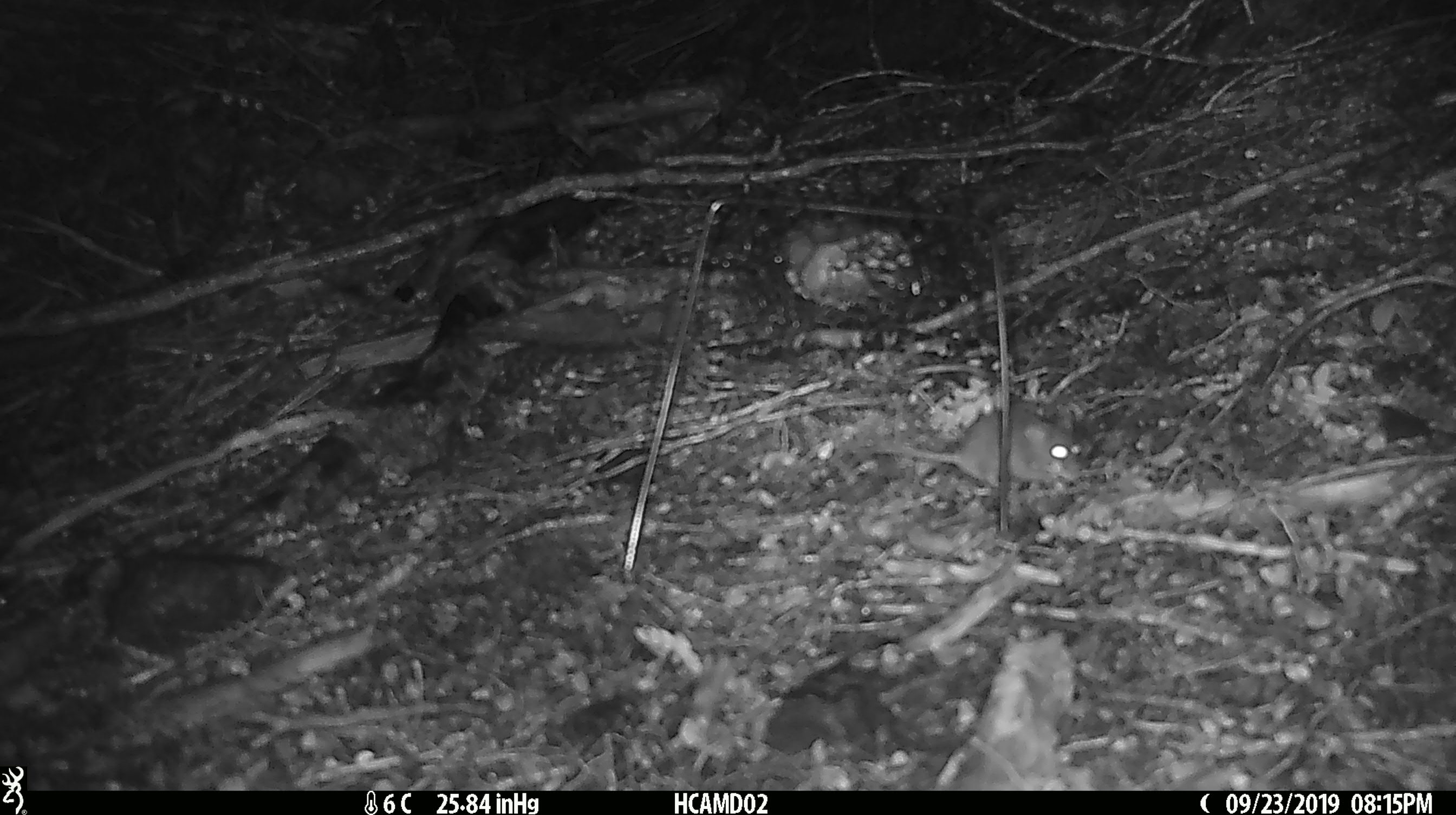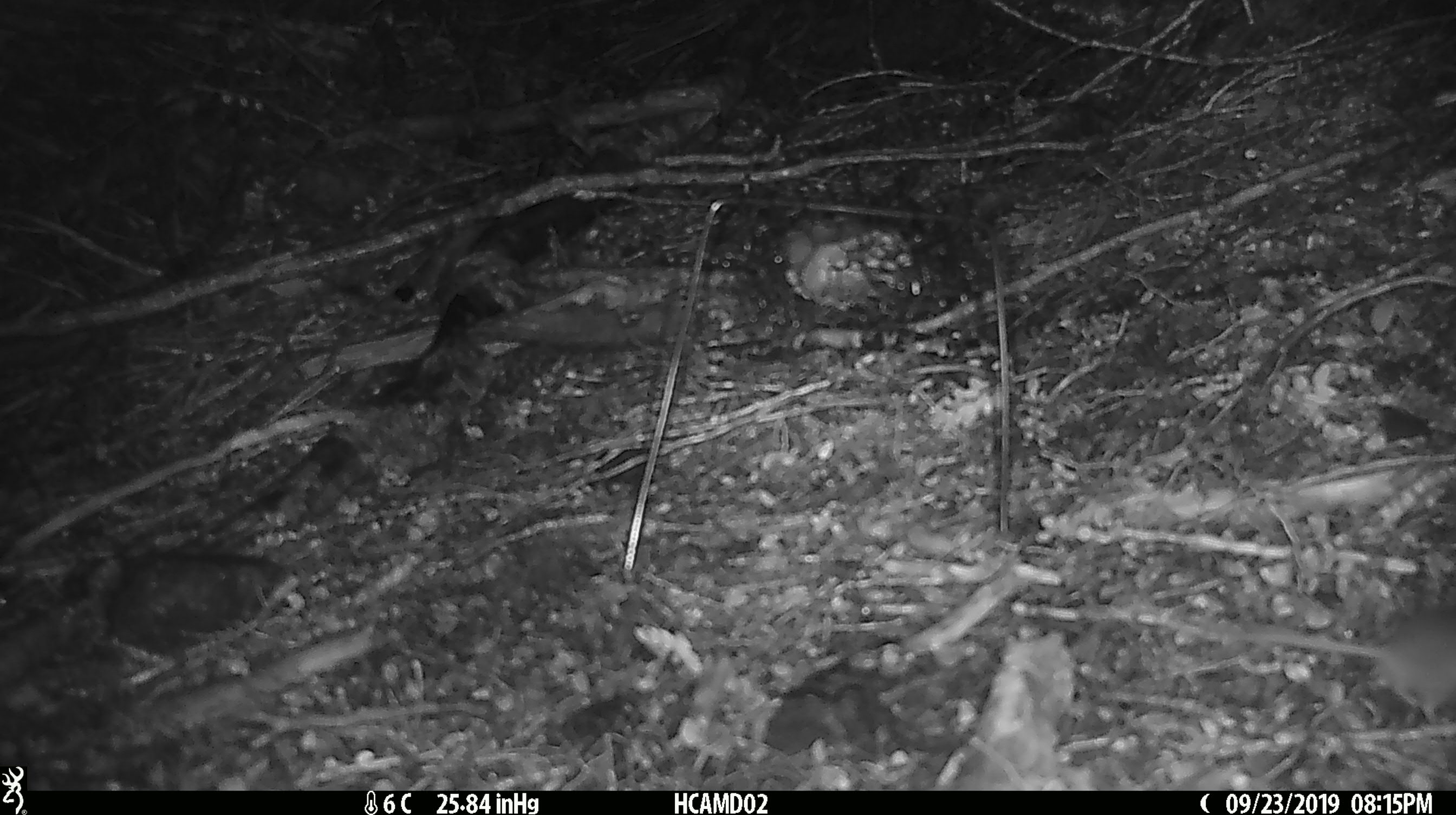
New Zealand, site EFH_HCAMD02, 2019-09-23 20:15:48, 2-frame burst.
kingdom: Animalia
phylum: Chordata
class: Mammalia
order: Rodentia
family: Muridae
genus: Mus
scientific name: Mus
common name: mouse